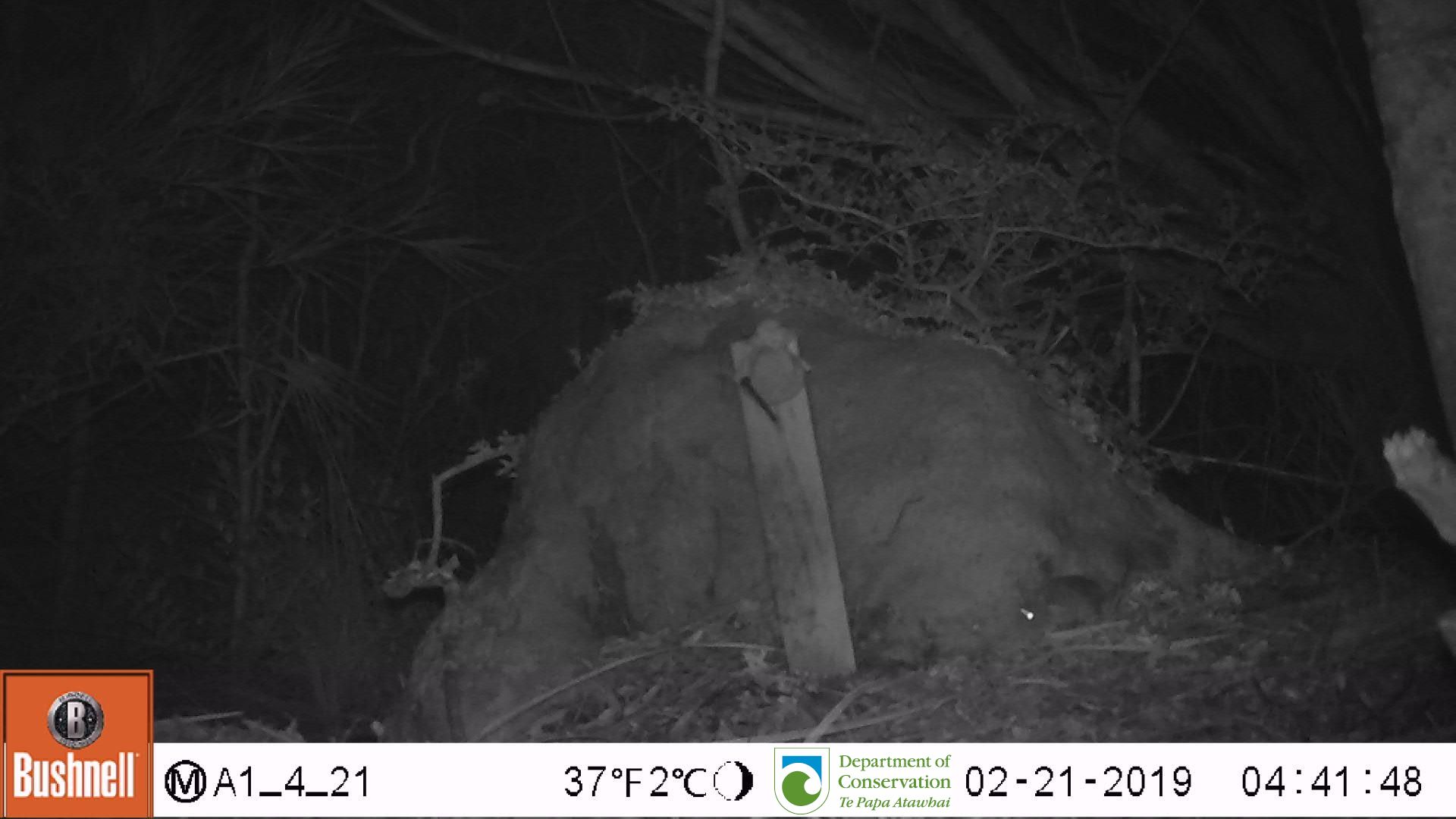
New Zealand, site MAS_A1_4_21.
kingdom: Animalia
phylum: Chordata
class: Mammalia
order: Rodentia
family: Muridae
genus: Mus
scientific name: Mus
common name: mouse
Mouse (Mus).